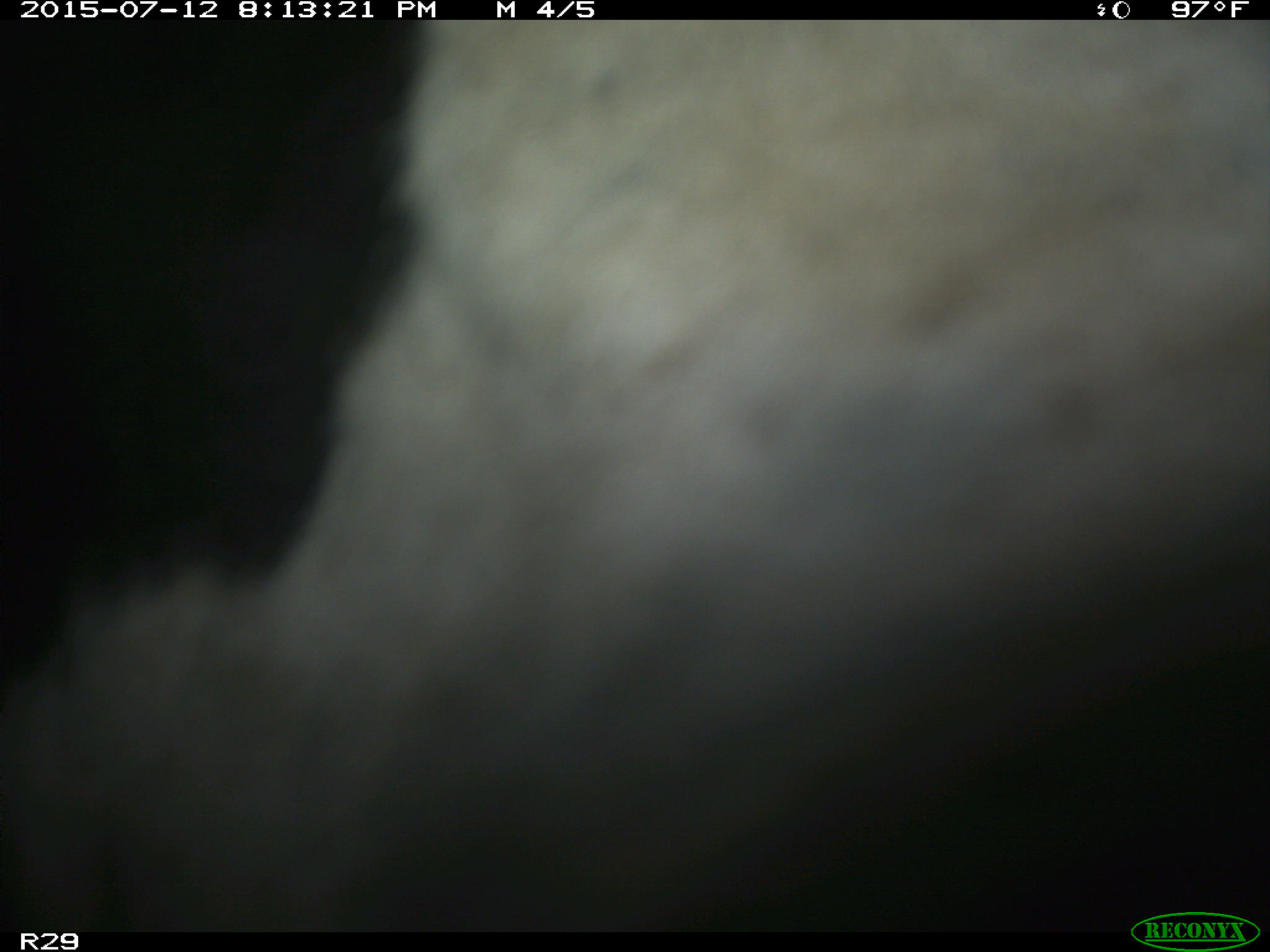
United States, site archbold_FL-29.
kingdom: Animalia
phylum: Chordata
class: Mammalia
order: Artiodactyla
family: Bovidae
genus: Bos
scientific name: Bos taurus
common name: domestic cow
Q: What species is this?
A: Bos taurus (domestic cow).